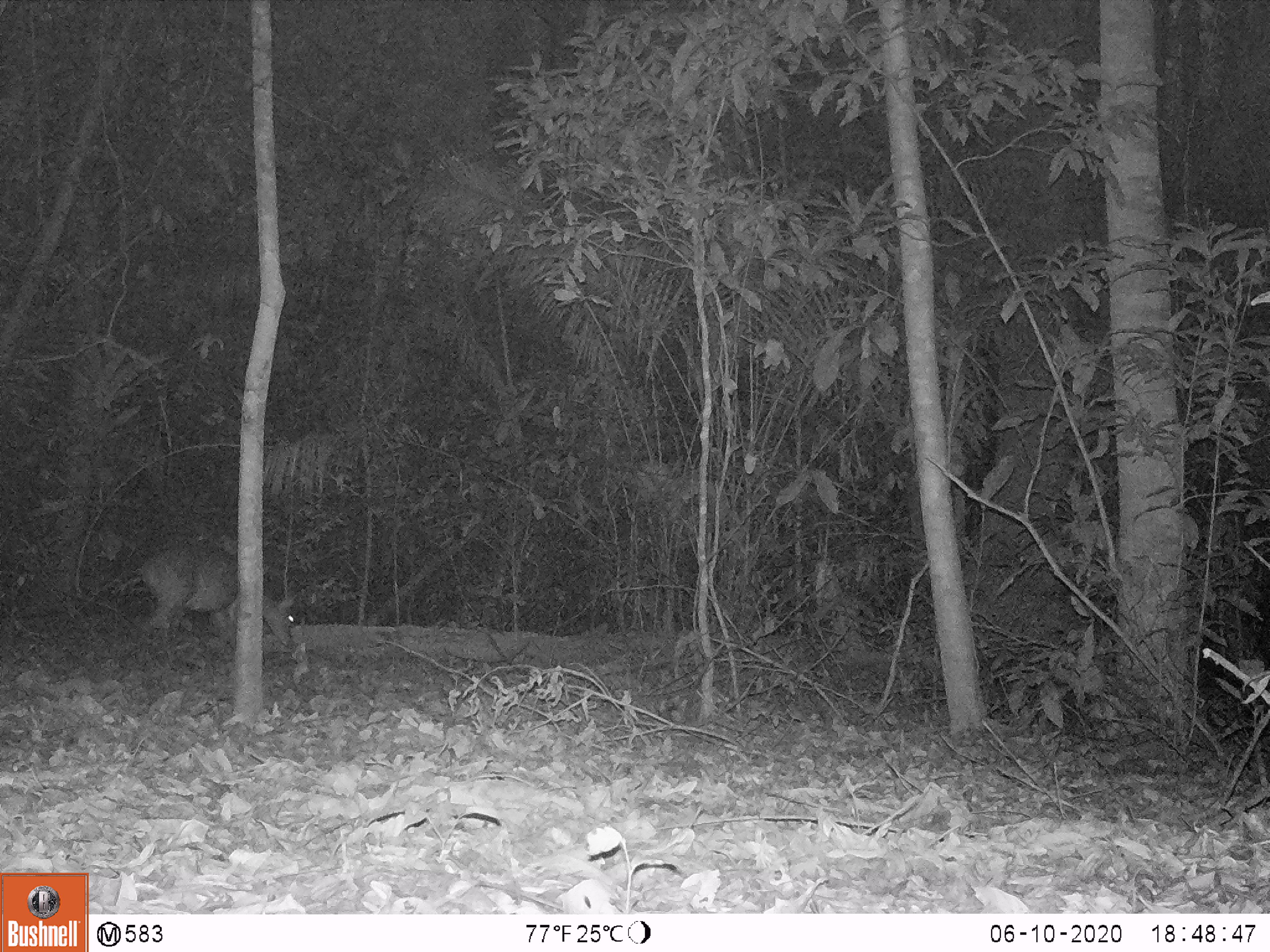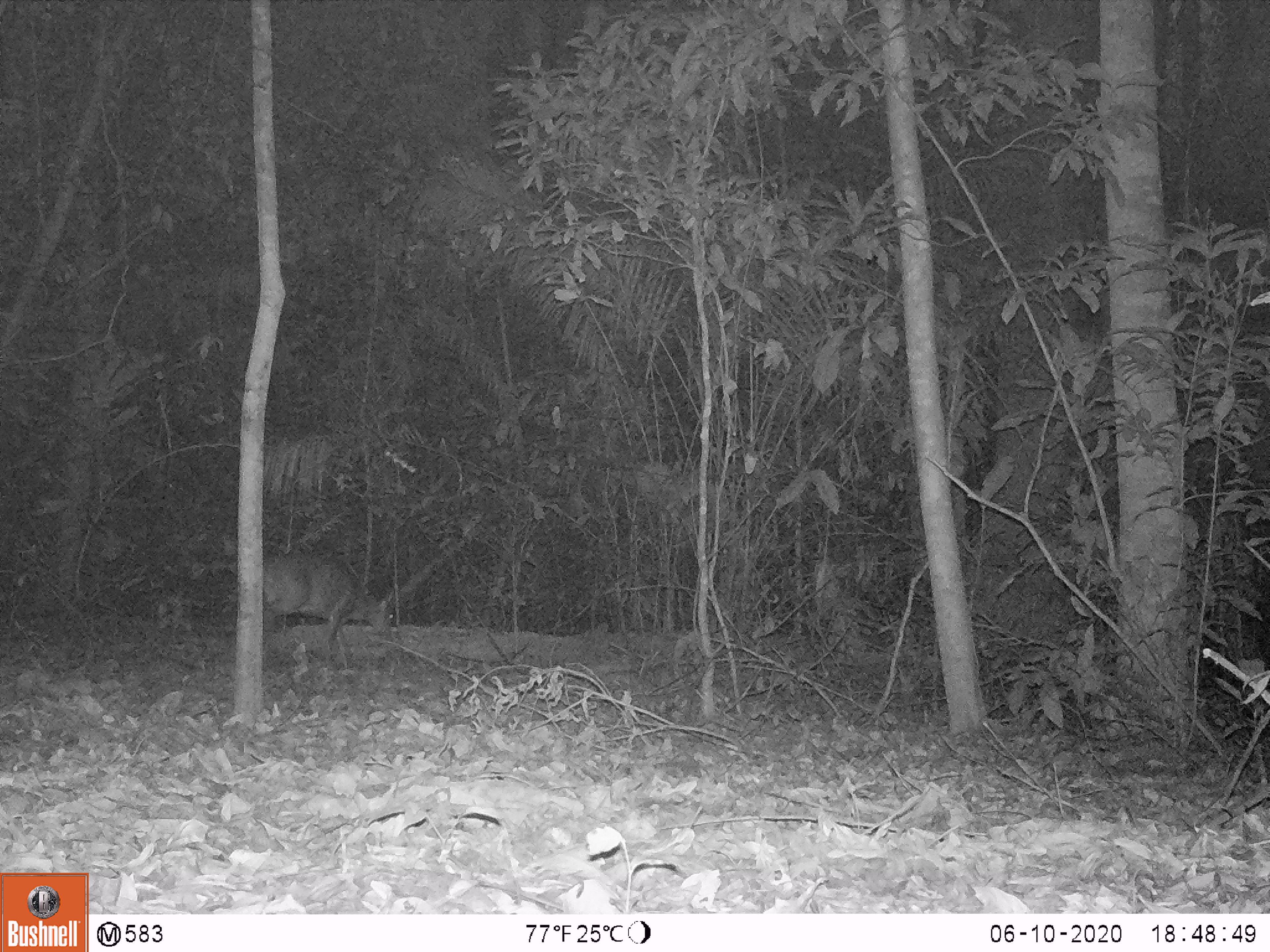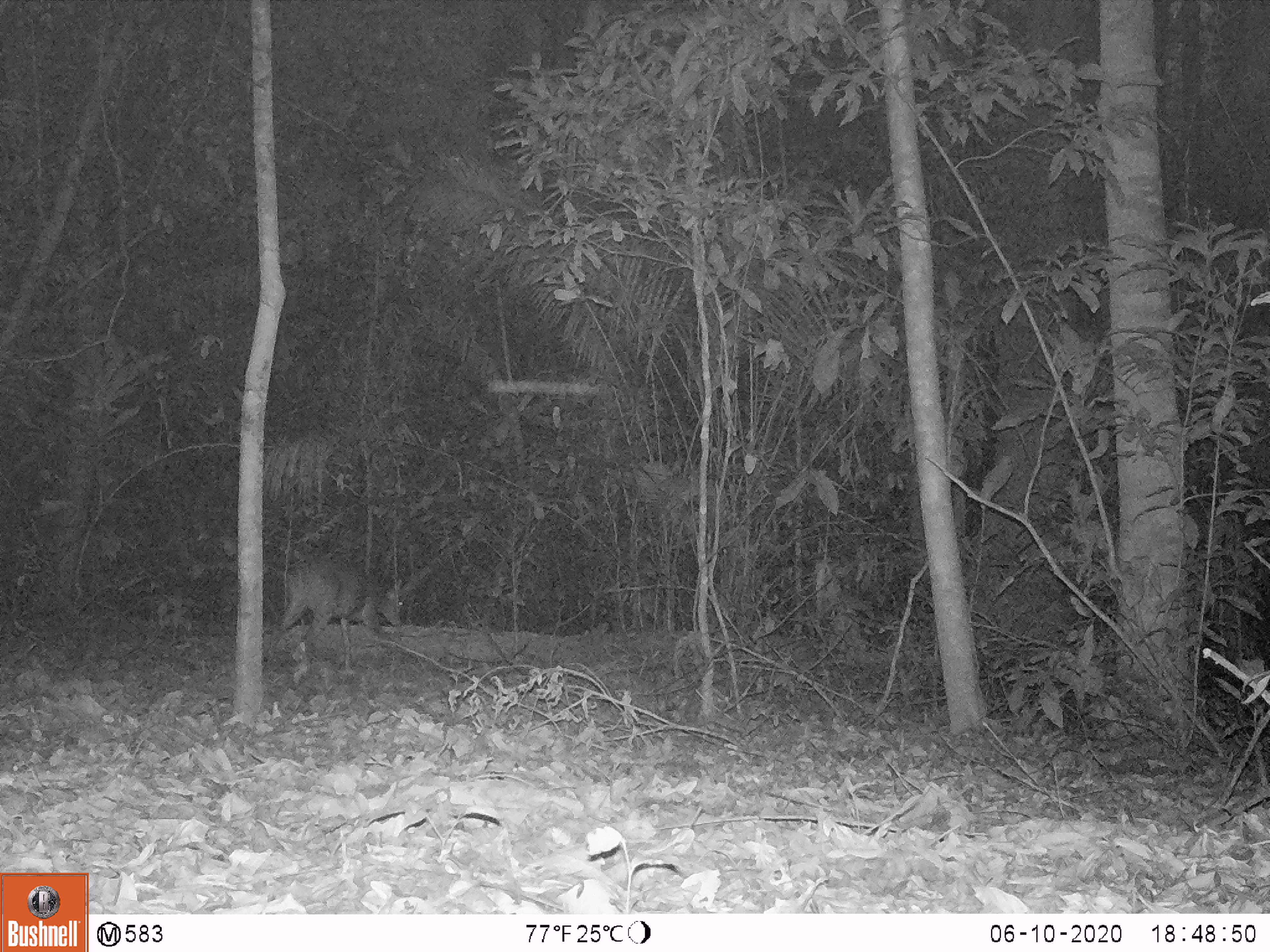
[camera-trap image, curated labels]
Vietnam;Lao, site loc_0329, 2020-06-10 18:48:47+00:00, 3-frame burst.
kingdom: Animalia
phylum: Chordata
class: Mammalia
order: Artiodactyla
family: Cervidae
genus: Muntiacus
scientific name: Muntiacus vuquangensis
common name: large-antlered muntjac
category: large antlered muntjac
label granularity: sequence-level